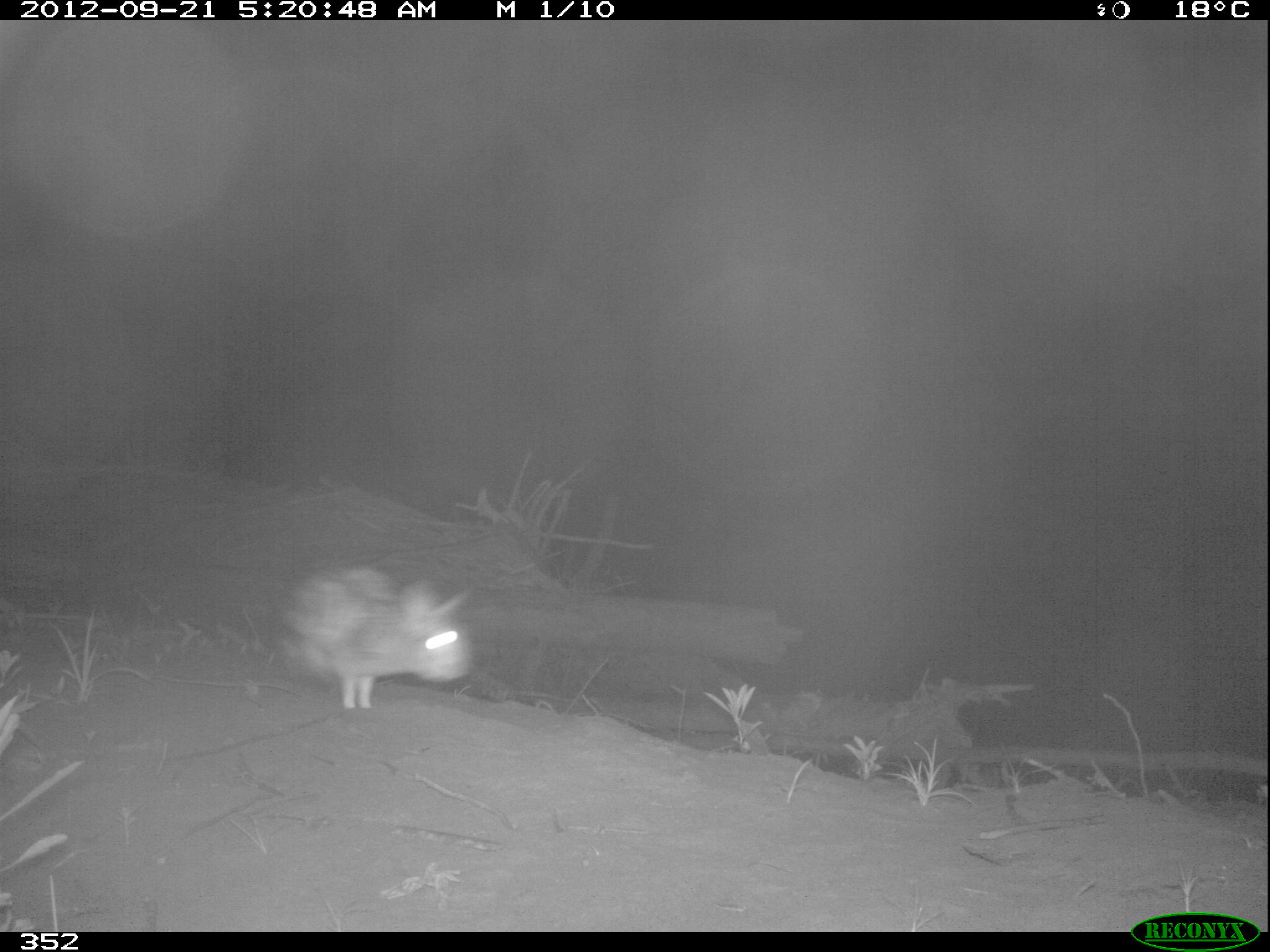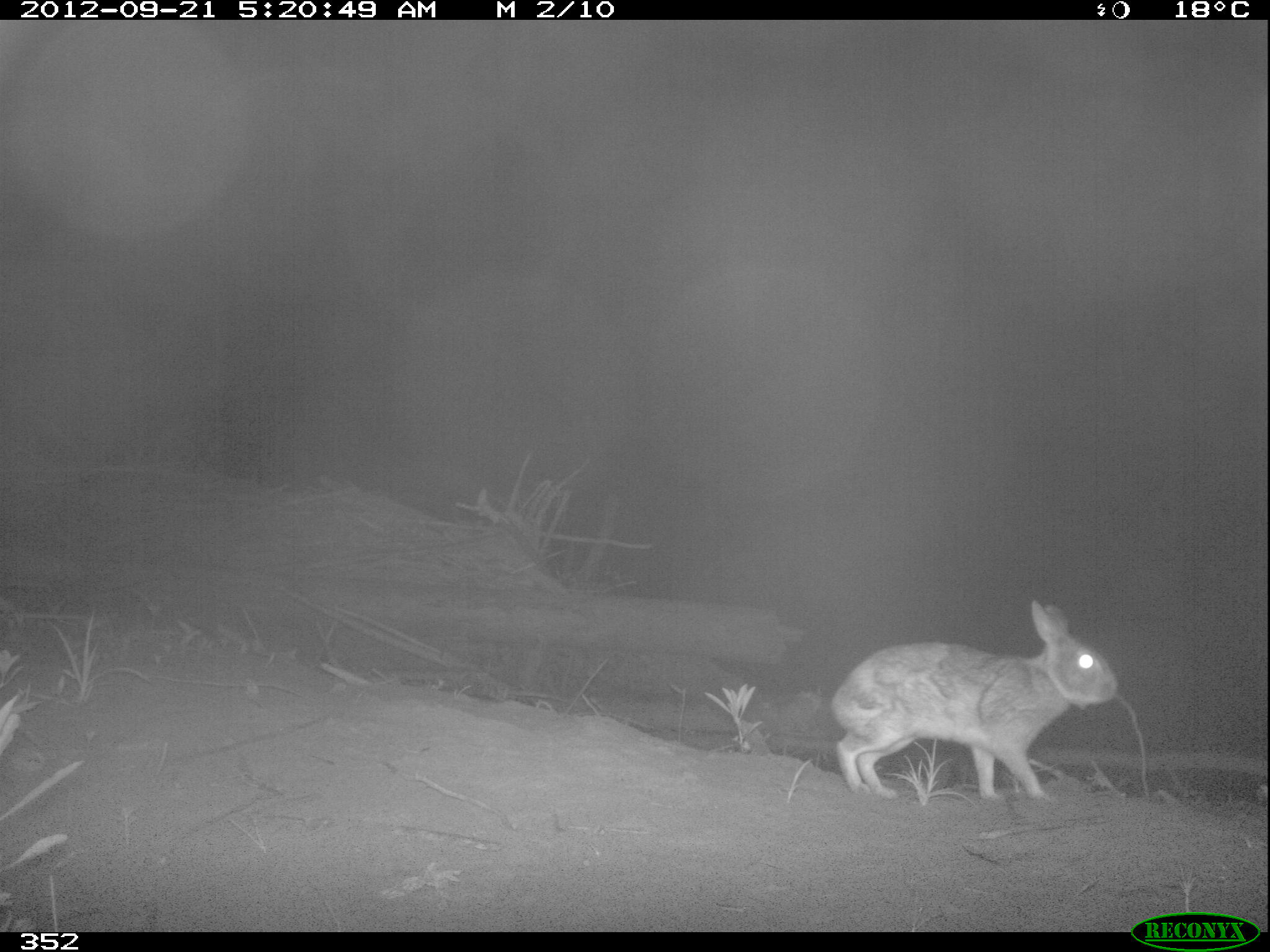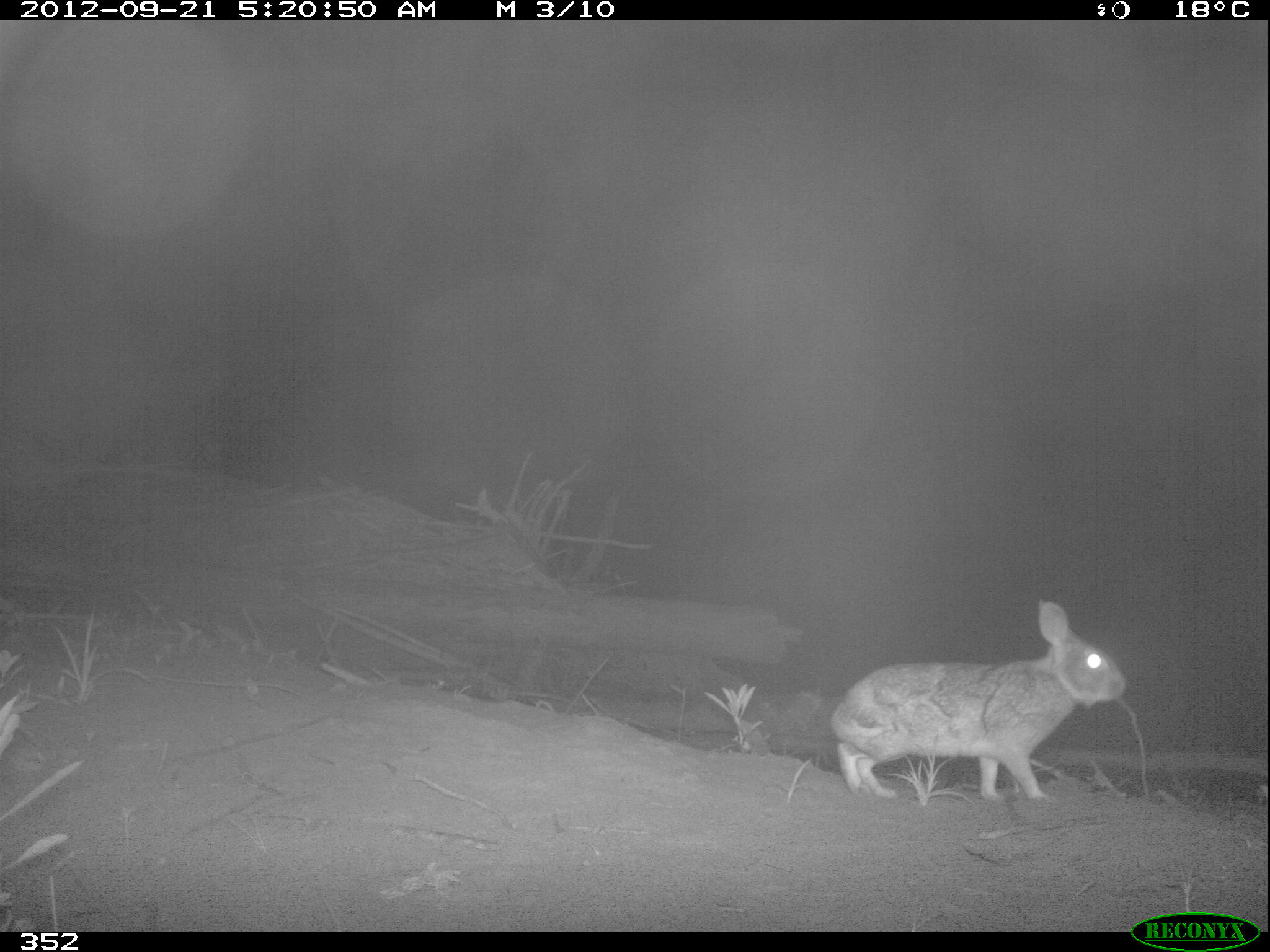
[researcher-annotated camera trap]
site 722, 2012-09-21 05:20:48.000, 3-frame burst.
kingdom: Animalia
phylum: Chordata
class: Mammalia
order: Lagomorpha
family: Leporidae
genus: Sylvilagus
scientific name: Sylvilagus brasiliensis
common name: tapeti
Sylvilagus brasiliensis (tapeti).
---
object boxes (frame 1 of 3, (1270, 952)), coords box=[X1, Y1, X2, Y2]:
sylvilagus brasiliensis: box=[279, 564, 467, 707]